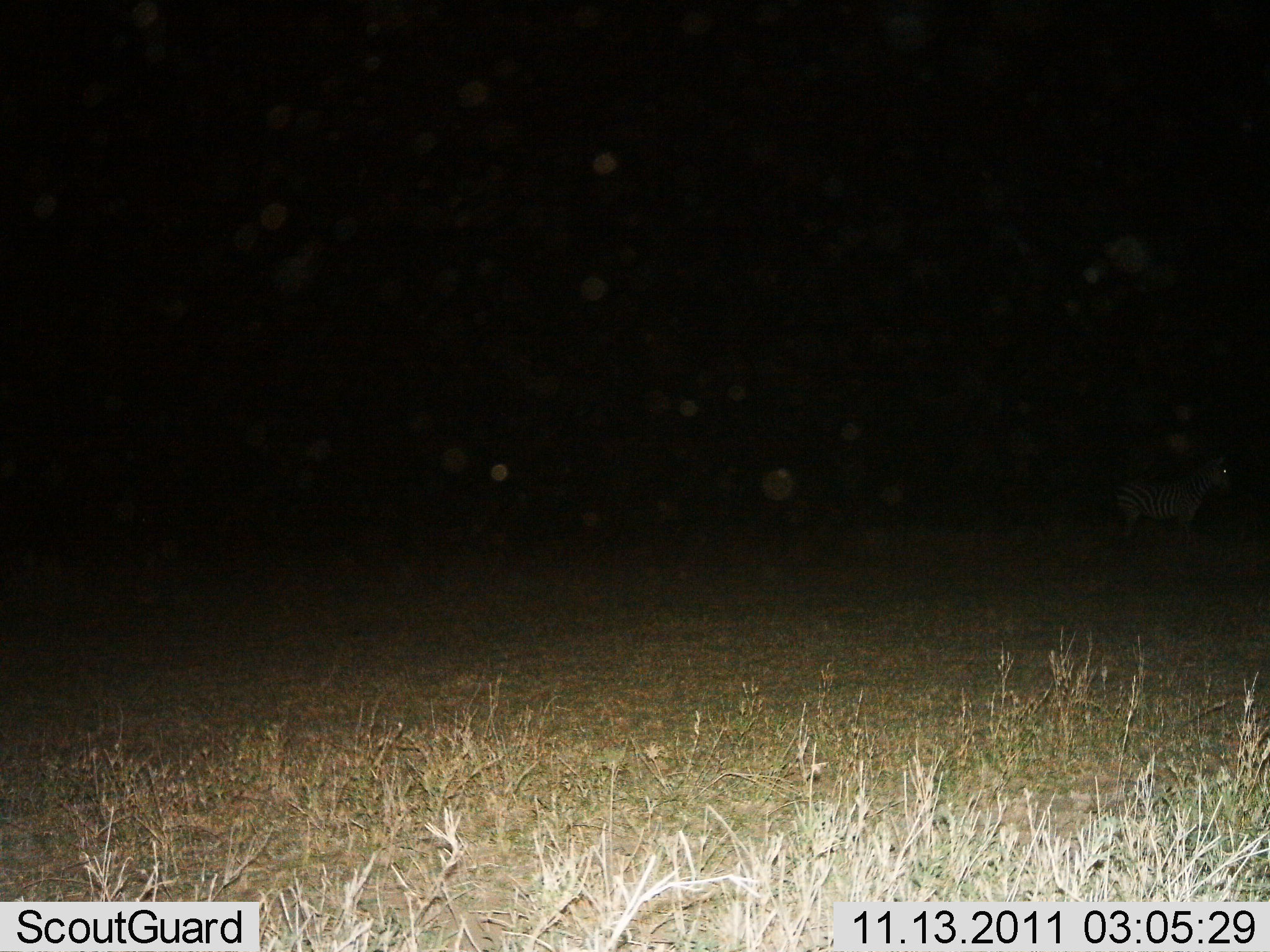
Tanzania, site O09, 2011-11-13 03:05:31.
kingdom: Animalia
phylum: Chordata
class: Mammalia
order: Perissodactyla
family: Equidae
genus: Equus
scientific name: Equus quagga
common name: plains zebra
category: zebra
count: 1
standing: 100%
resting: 0%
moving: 0%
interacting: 0%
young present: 0%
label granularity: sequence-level